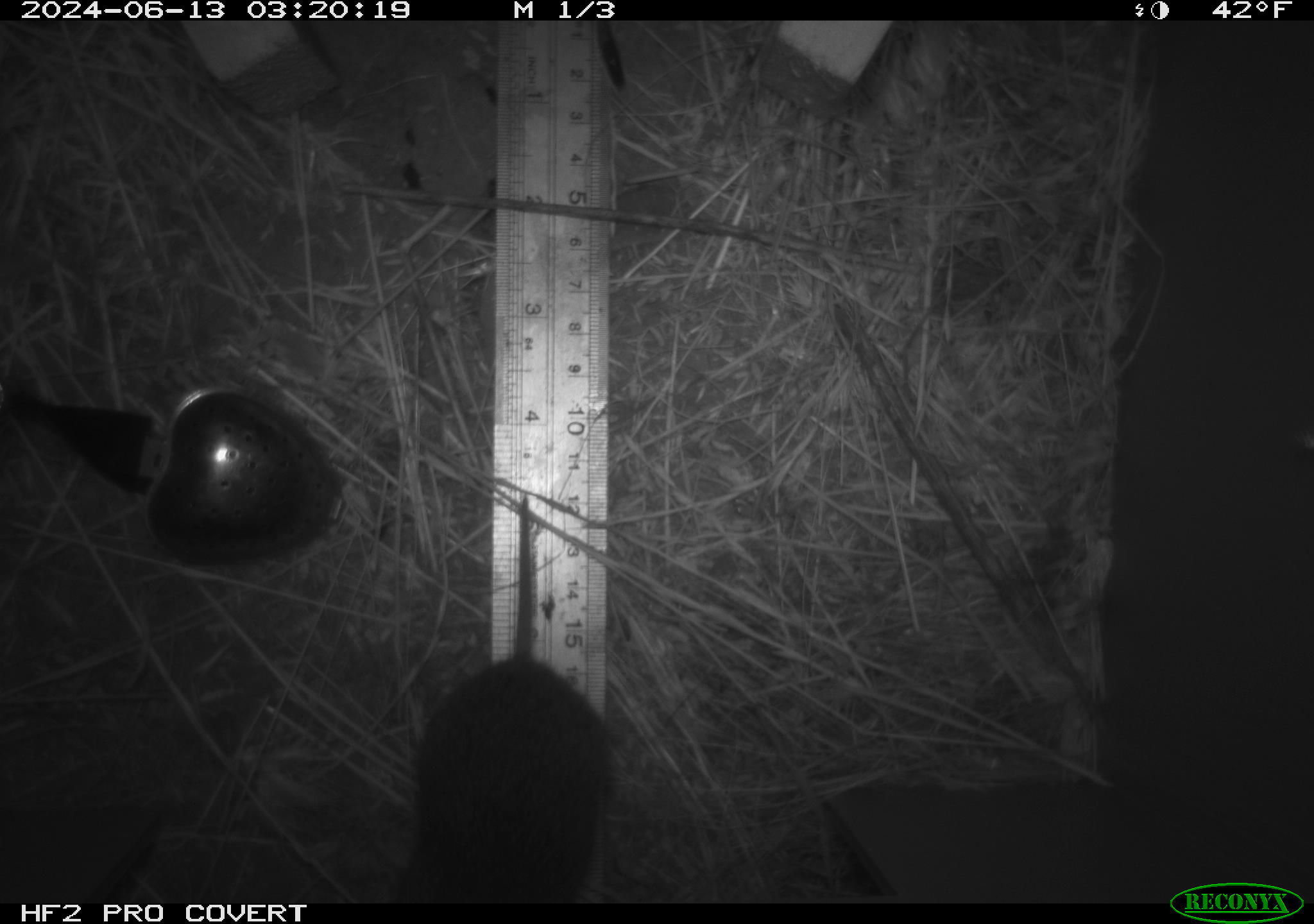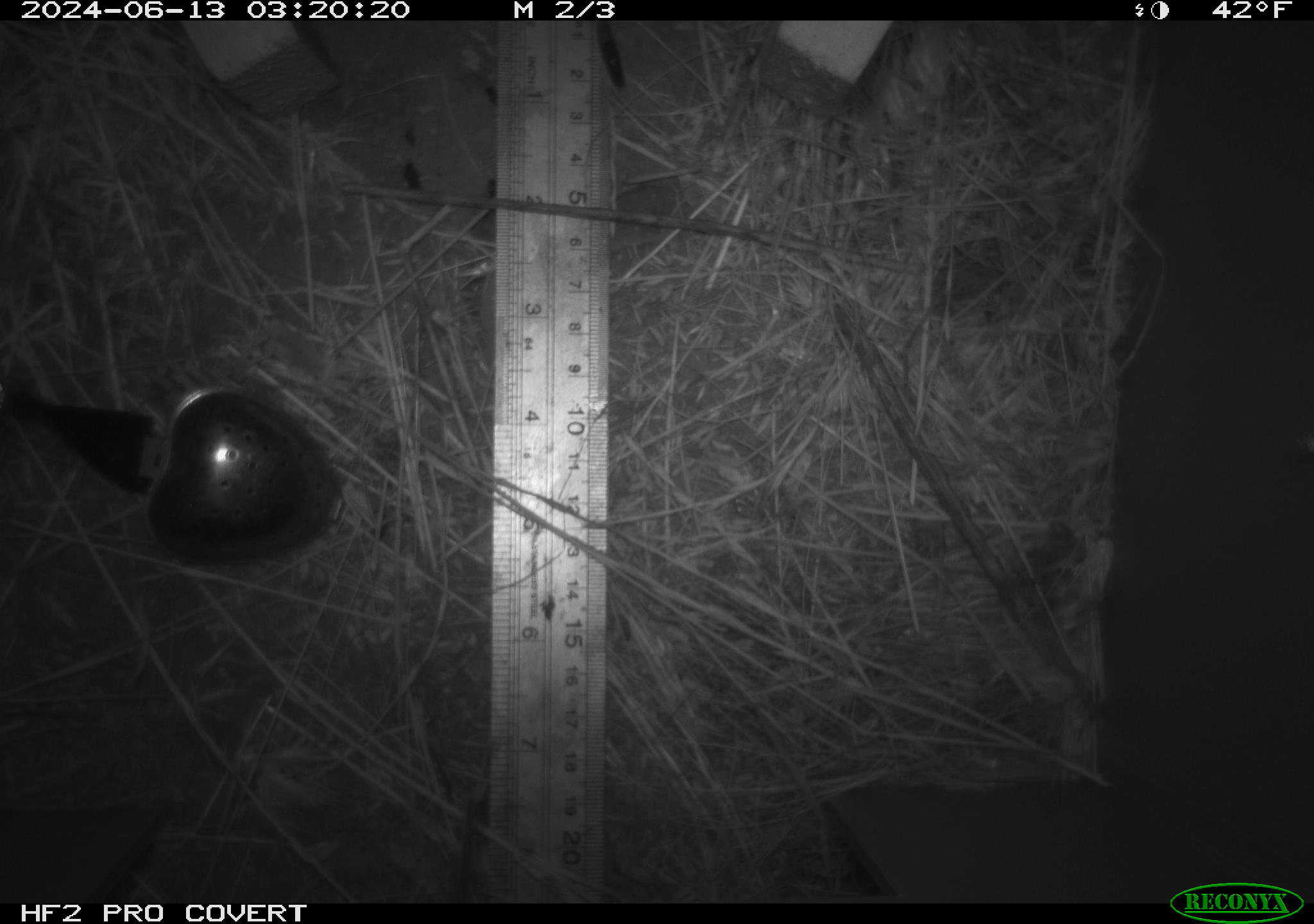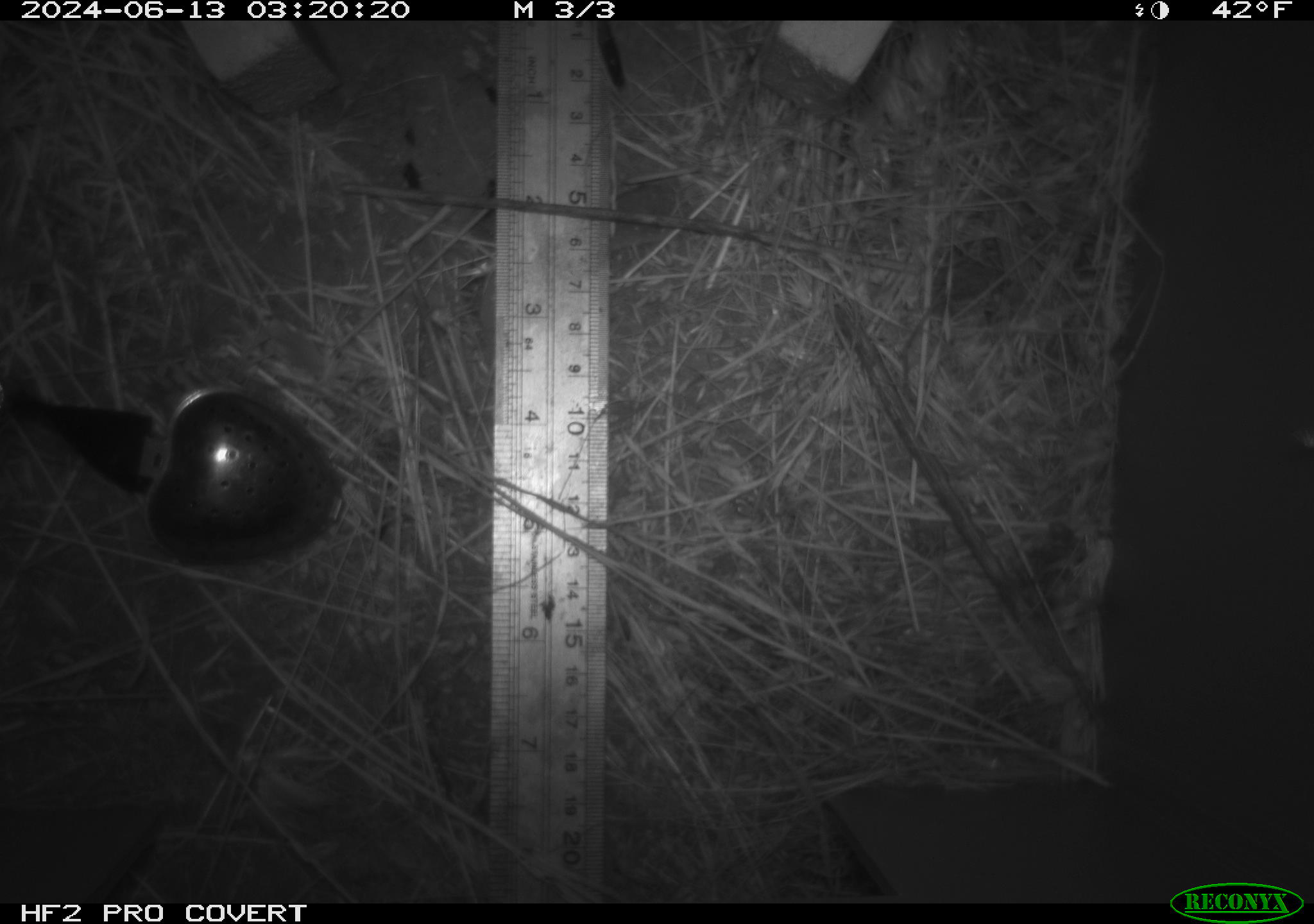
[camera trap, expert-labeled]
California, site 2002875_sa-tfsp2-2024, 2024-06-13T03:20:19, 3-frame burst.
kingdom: Animalia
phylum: Chordata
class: Mammalia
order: Rodentia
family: Cricetidae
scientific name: Arvicolinae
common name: voles, lemmings, and muskrats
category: arvicolinae subfamily